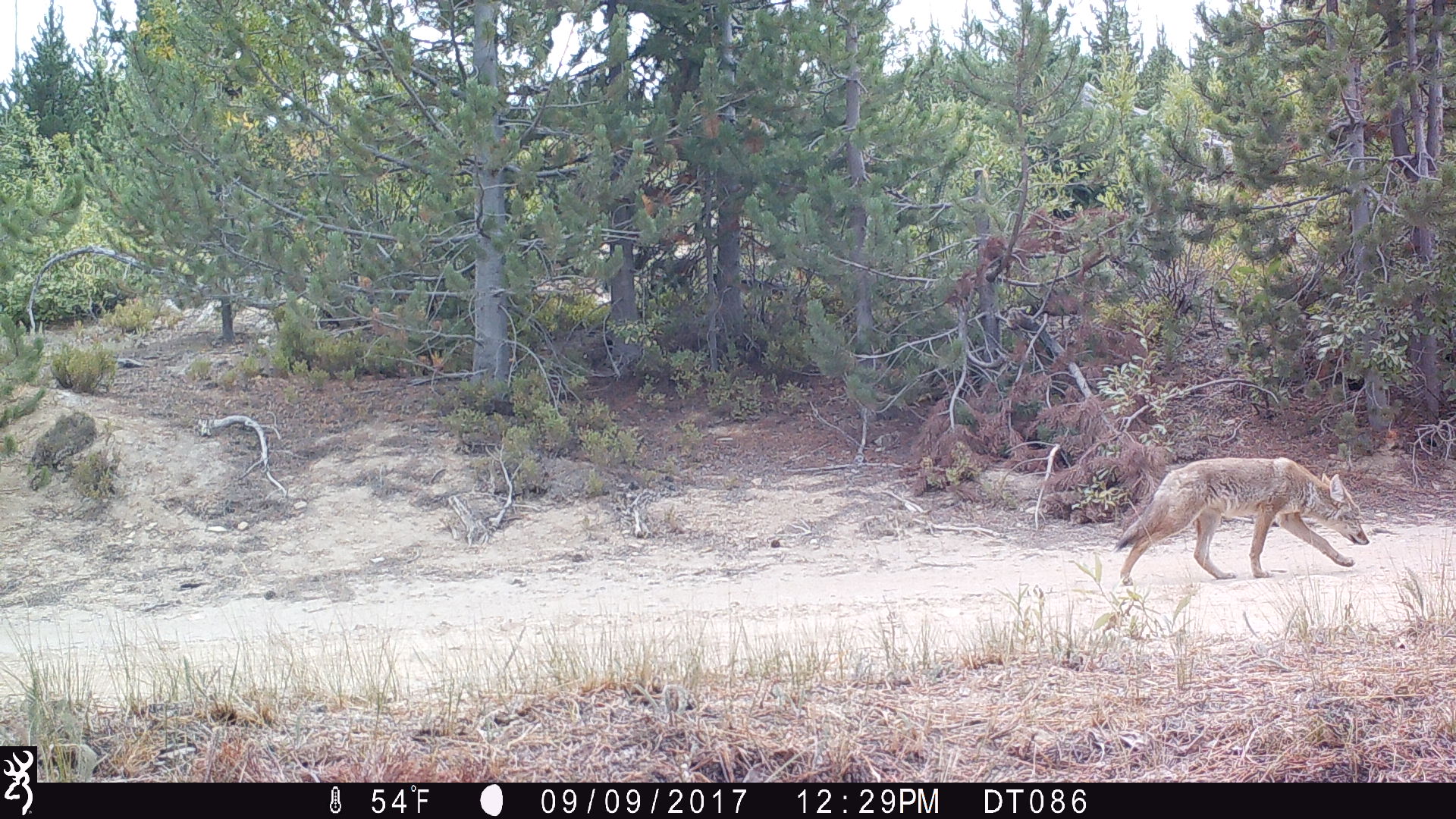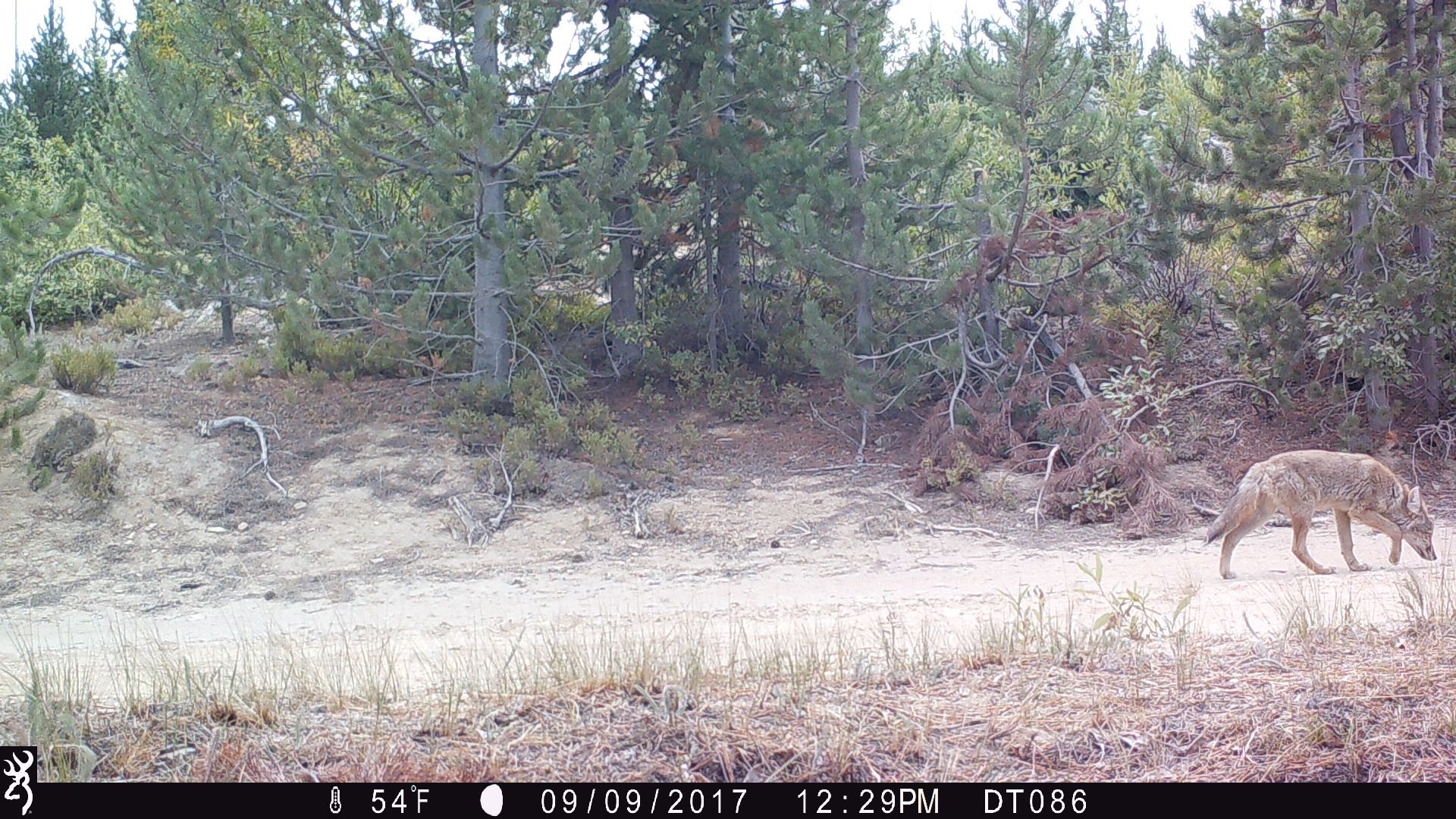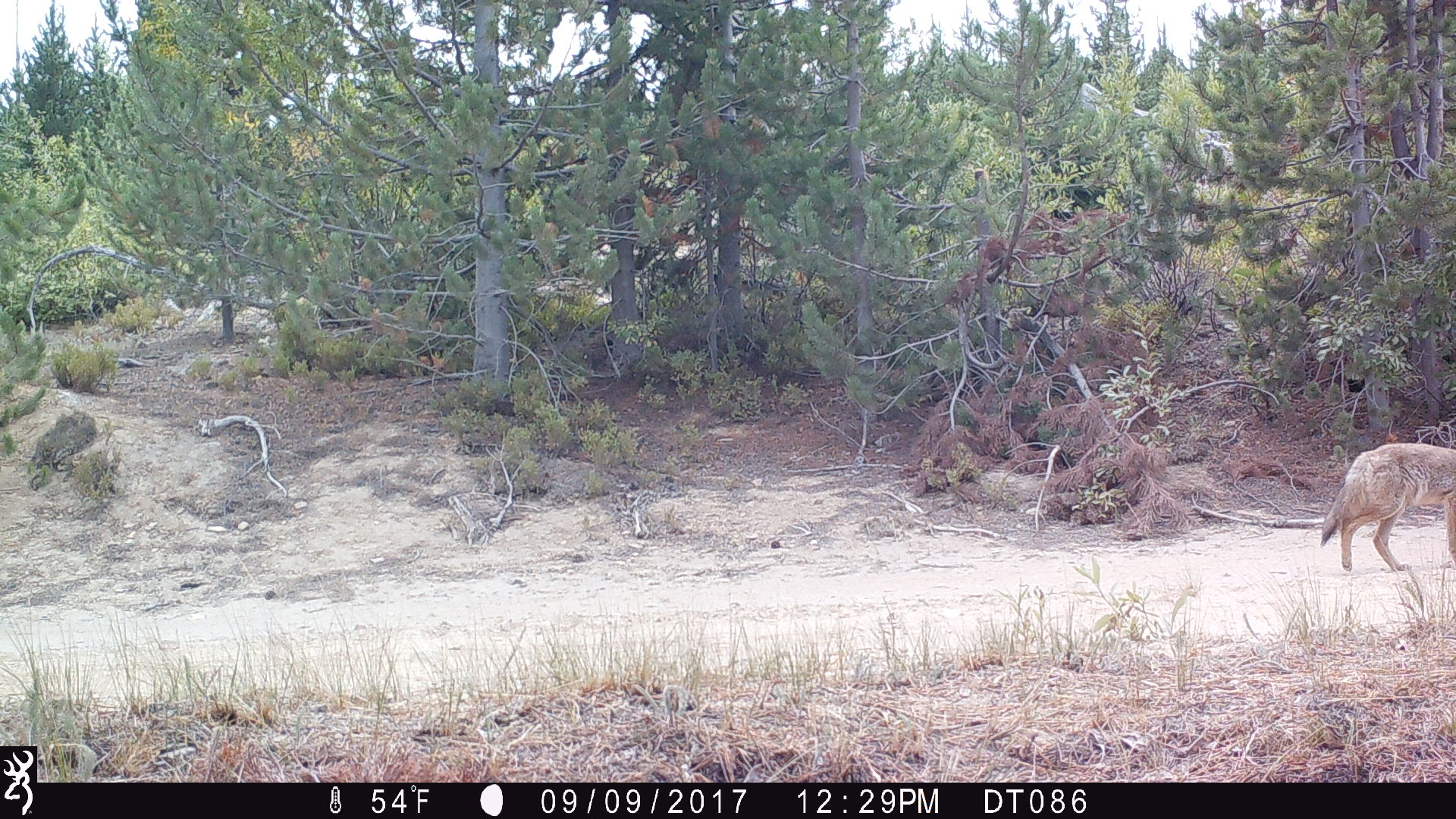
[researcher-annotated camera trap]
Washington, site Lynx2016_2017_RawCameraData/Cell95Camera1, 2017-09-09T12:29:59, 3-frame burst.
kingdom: Animalia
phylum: Chordata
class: Mammalia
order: Carnivora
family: Canidae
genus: Canis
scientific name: Canis latrans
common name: coyote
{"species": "Canis latrans (coyote)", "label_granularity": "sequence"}